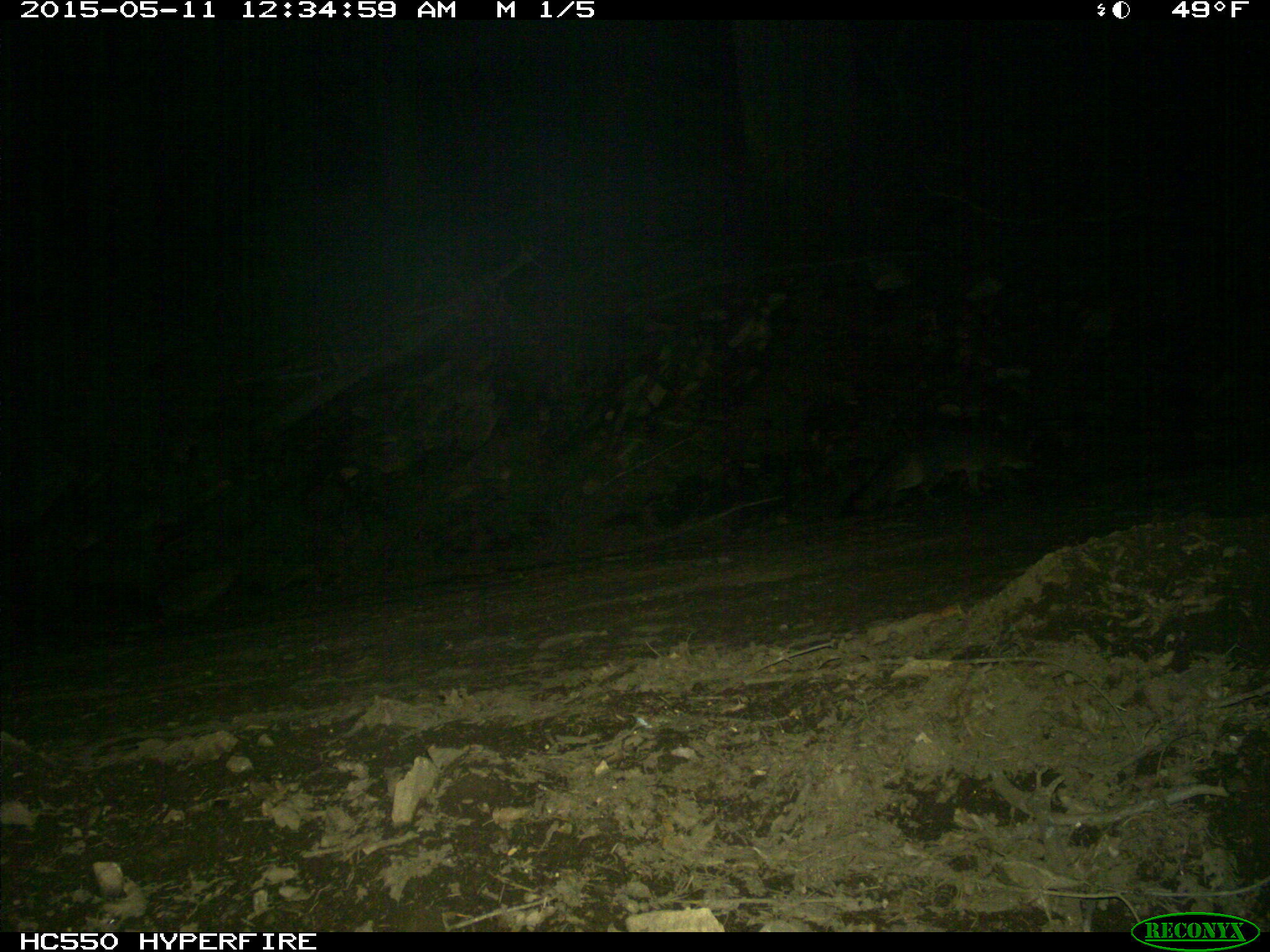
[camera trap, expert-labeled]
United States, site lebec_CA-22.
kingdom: Animalia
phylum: Chordata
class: Mammalia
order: Carnivora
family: Canidae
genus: Urocyon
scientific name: Urocyon cinereoargenteus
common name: gray fox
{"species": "Urocyon cinereoargenteus (gray fox)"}